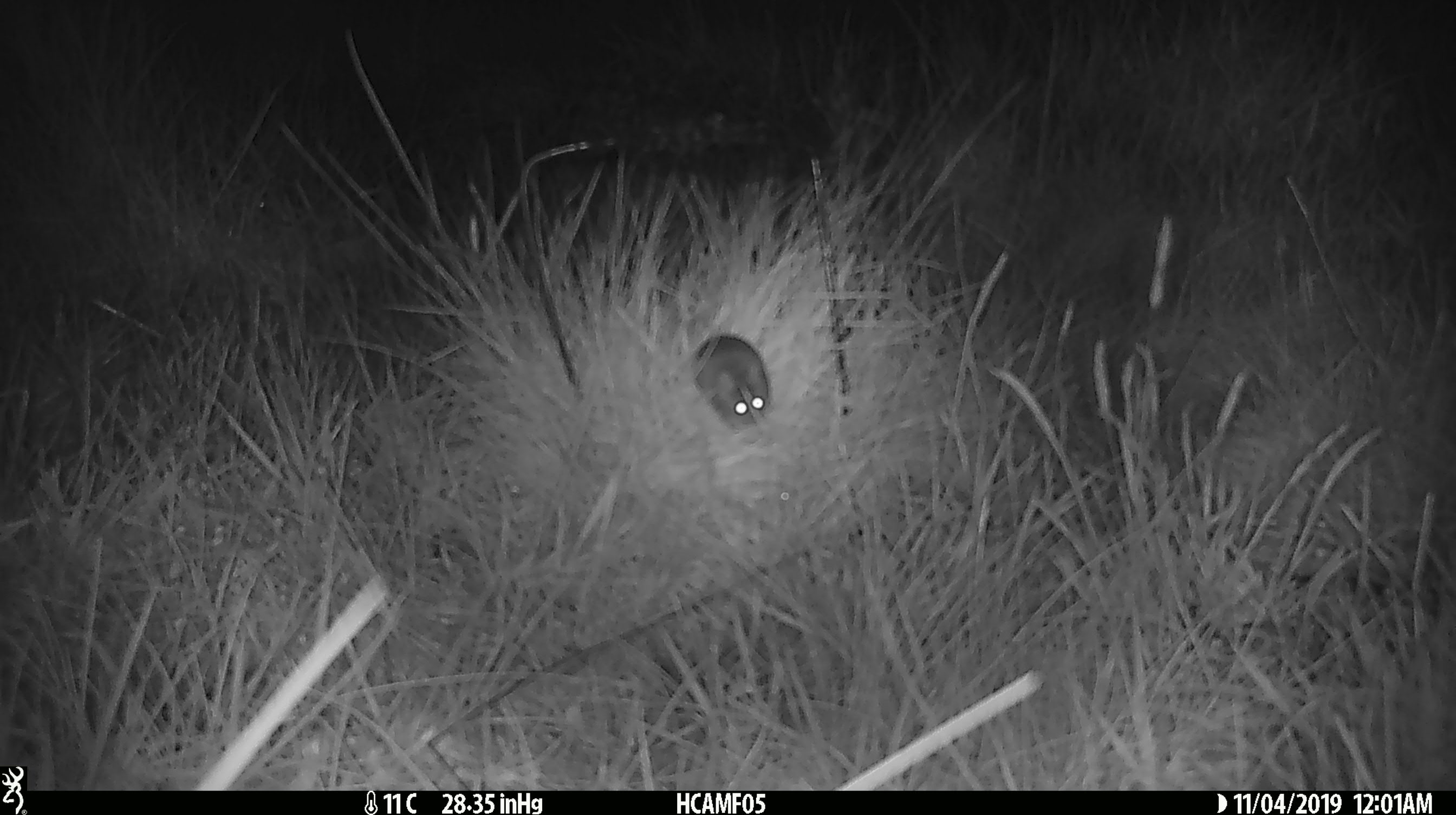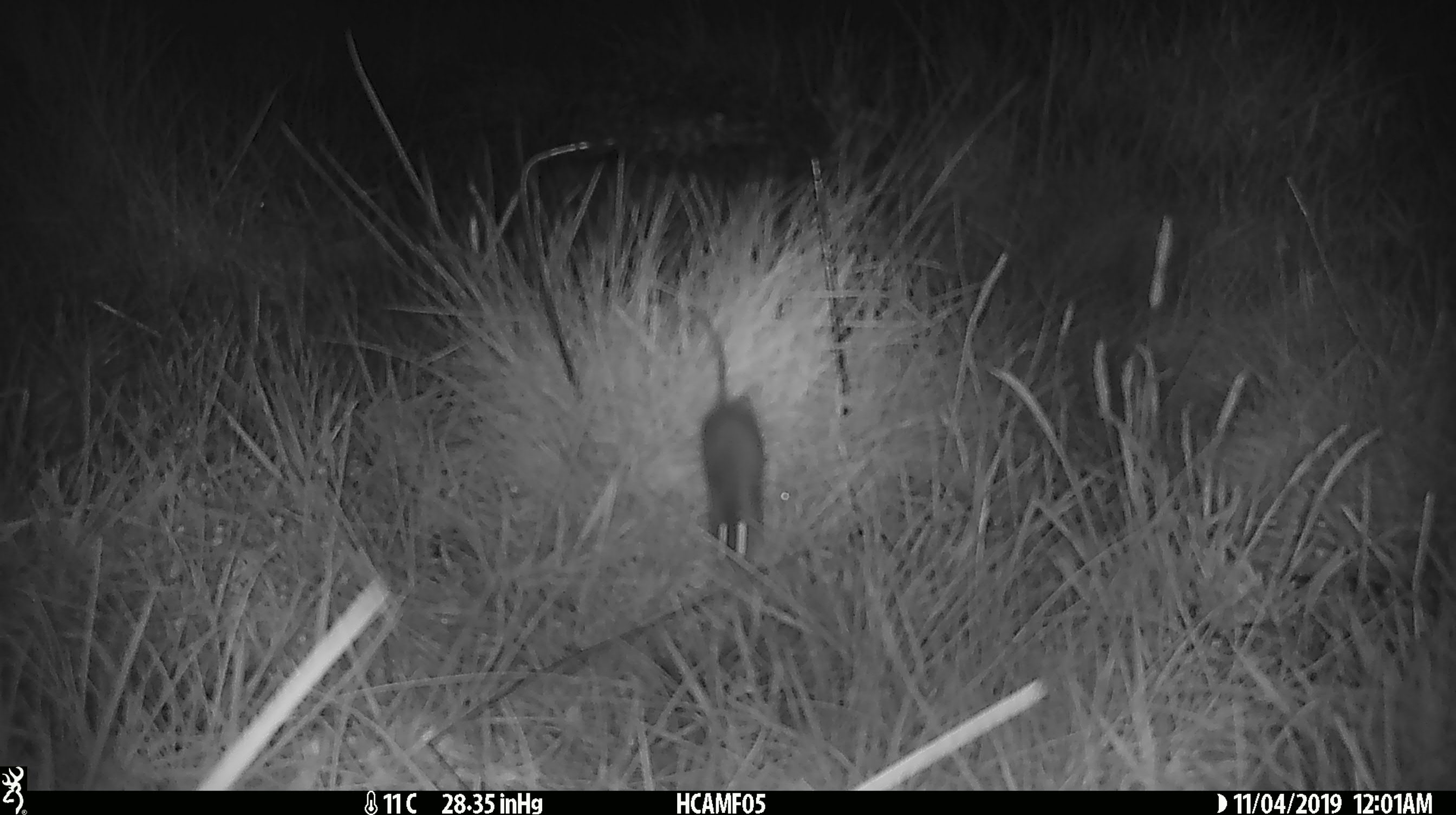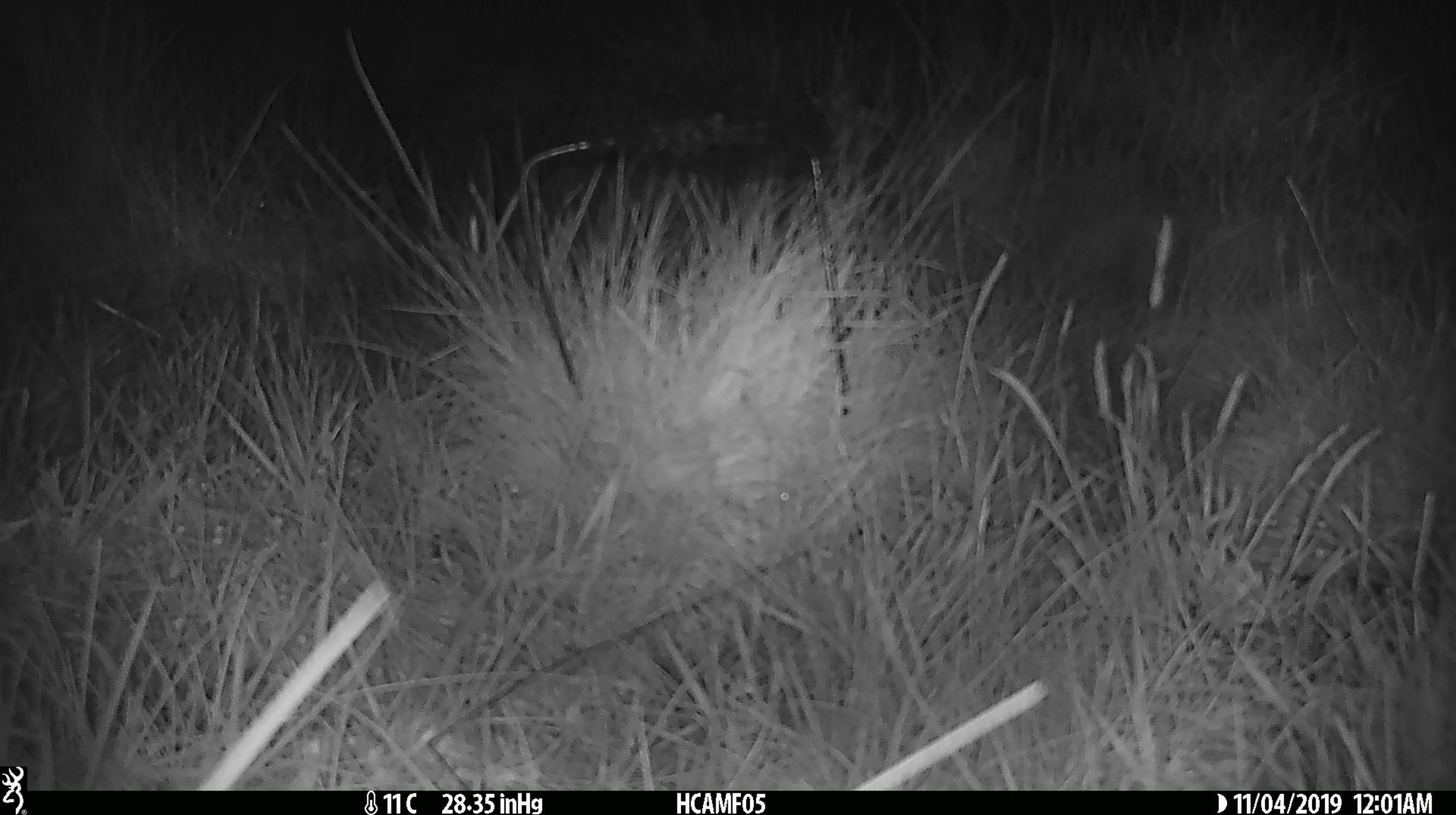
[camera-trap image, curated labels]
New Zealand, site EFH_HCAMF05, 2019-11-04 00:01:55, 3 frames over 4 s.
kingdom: Animalia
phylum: Chordata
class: Mammalia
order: Rodentia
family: Muridae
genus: Mus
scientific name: Mus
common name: mouse